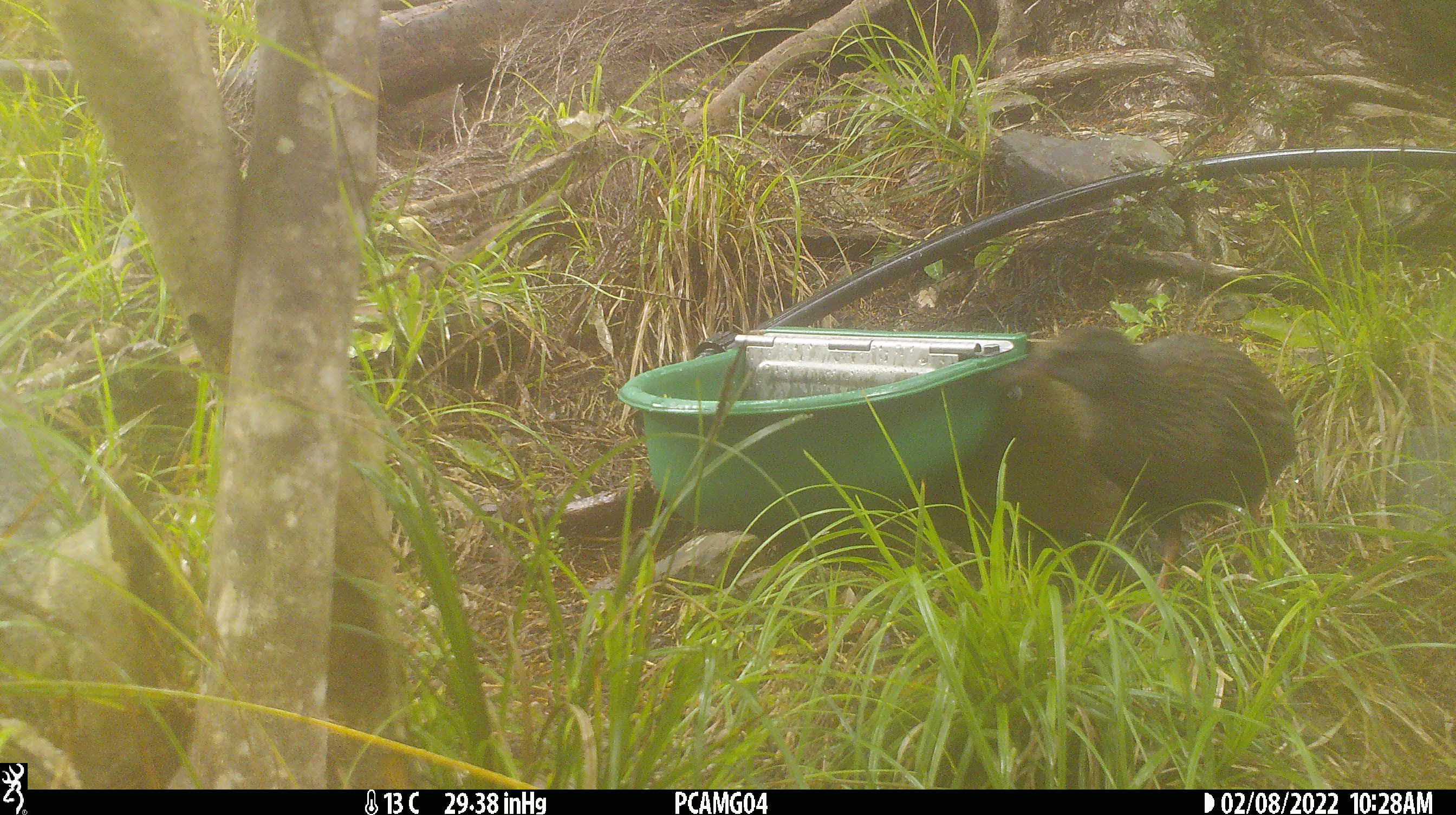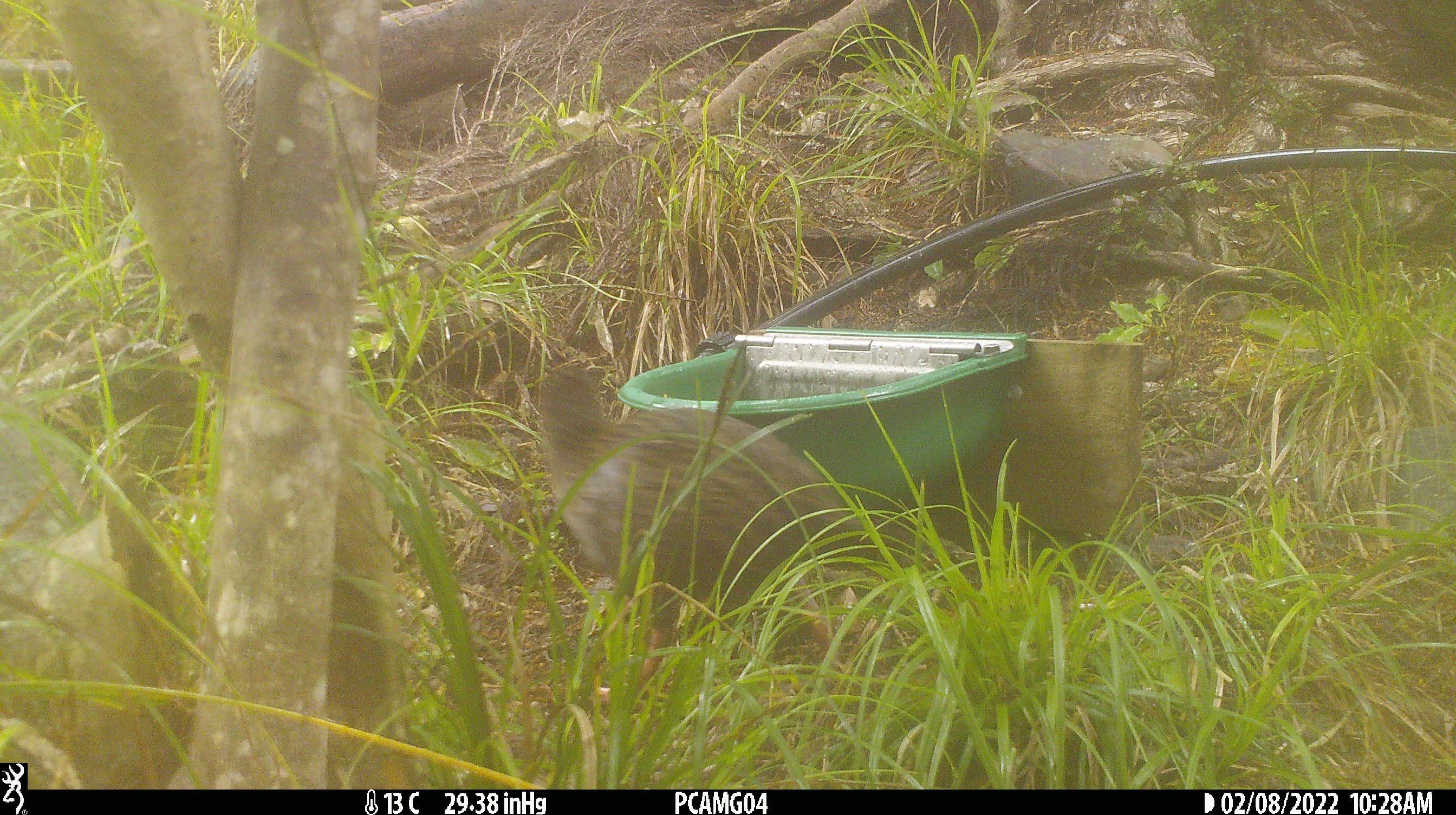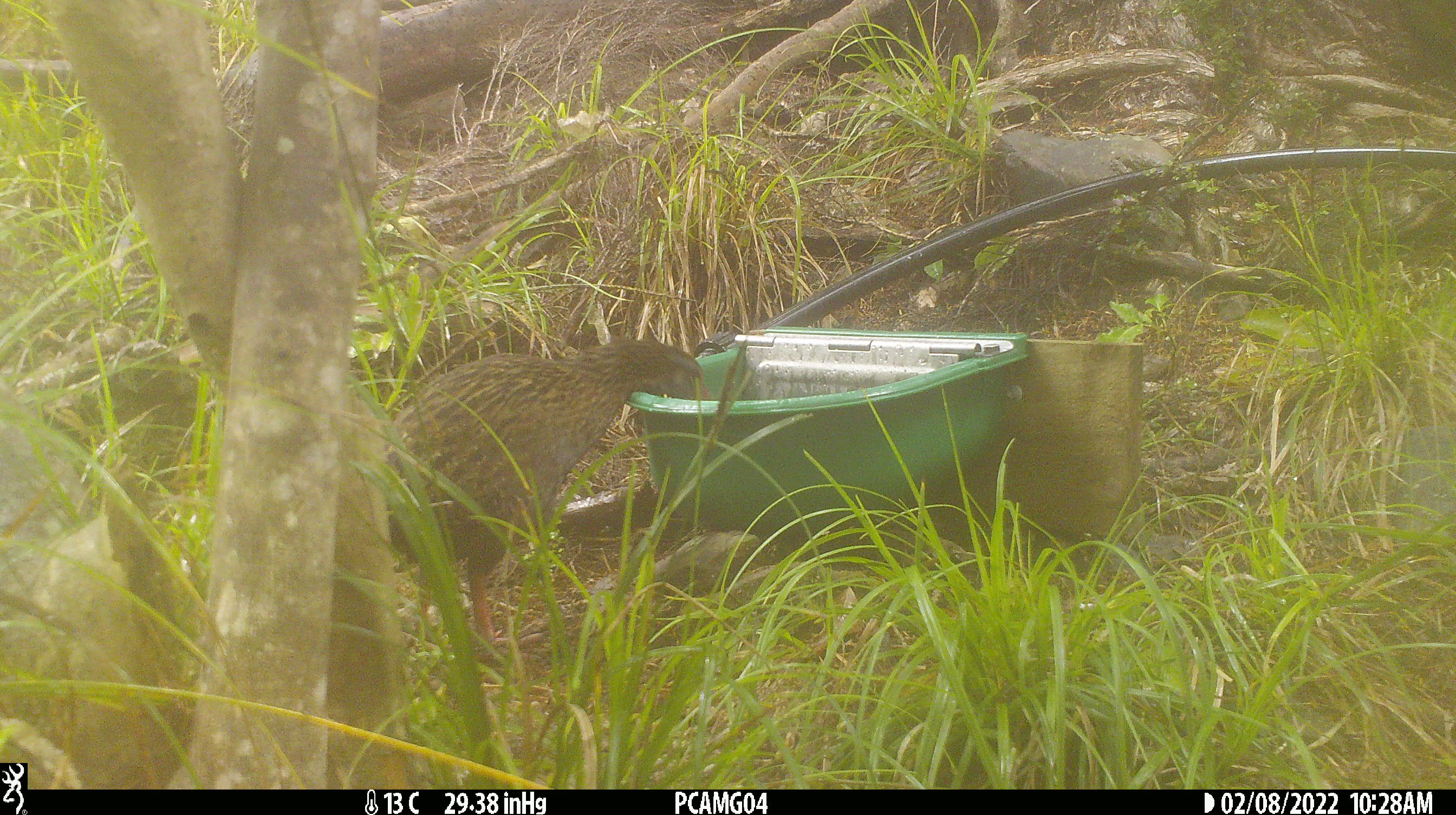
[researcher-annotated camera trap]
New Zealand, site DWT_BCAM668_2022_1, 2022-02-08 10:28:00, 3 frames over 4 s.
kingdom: Animalia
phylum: Chordata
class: Aves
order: Gruiformes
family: Rallidae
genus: Gallirallus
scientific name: Gallirallus australis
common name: weka